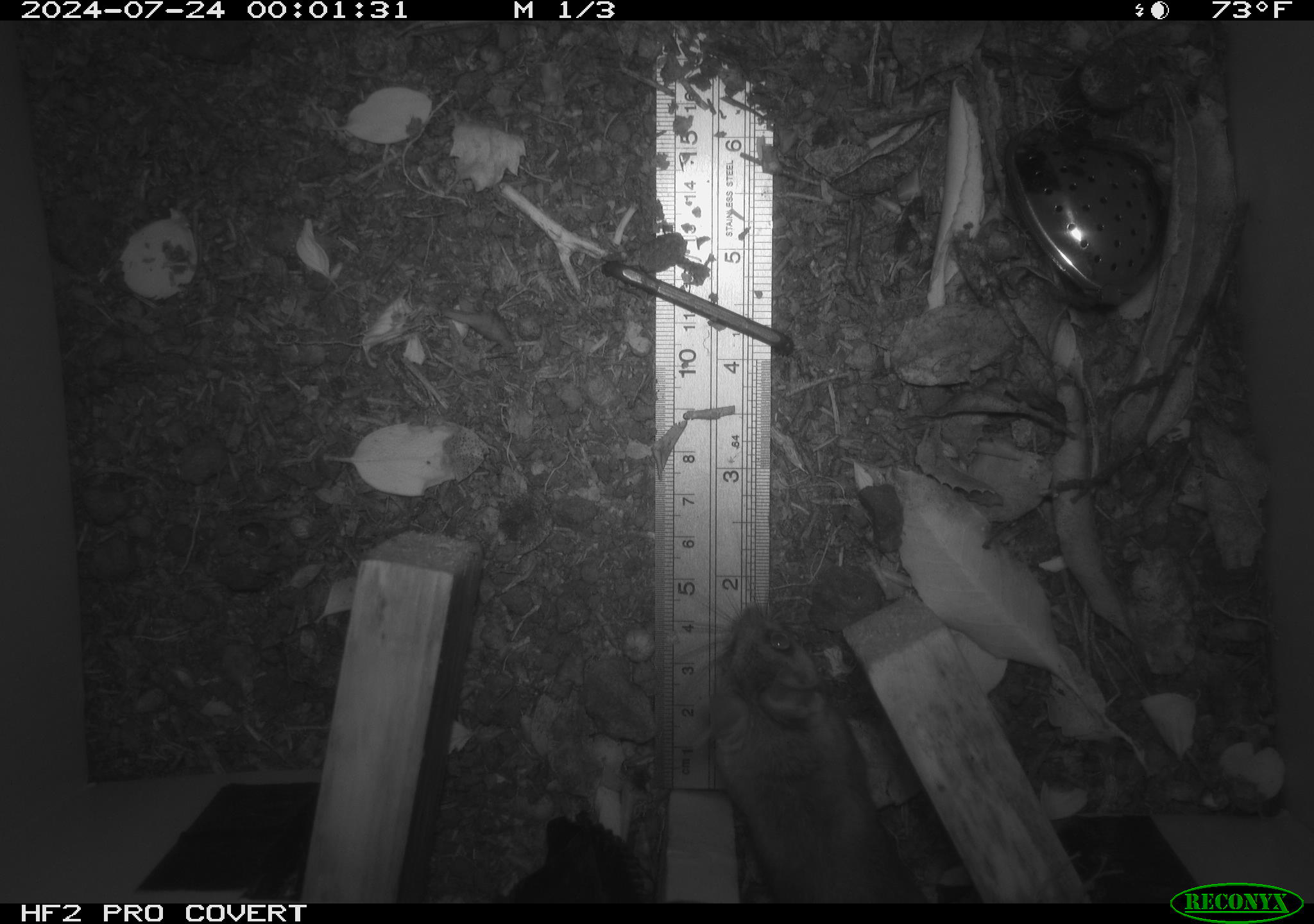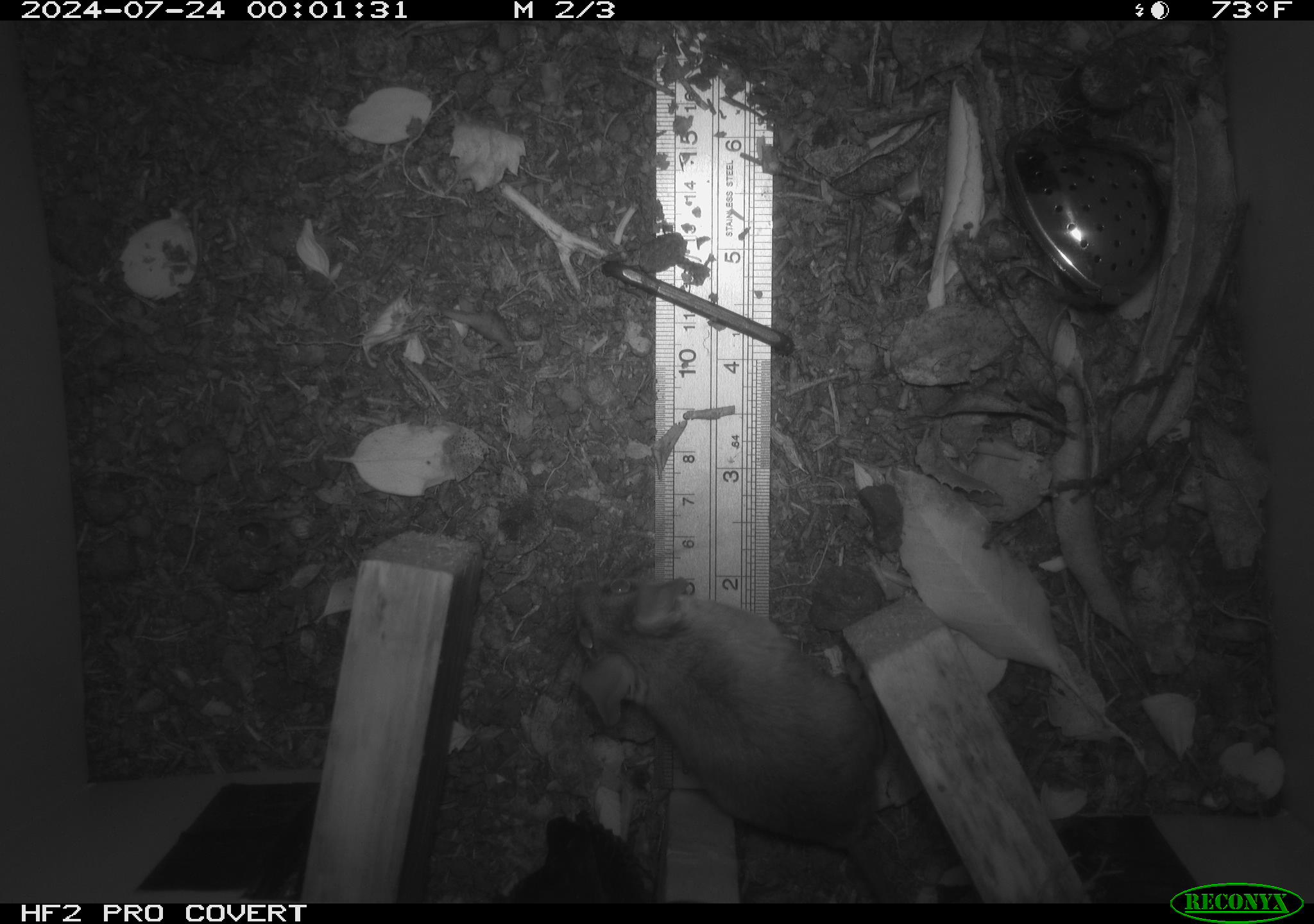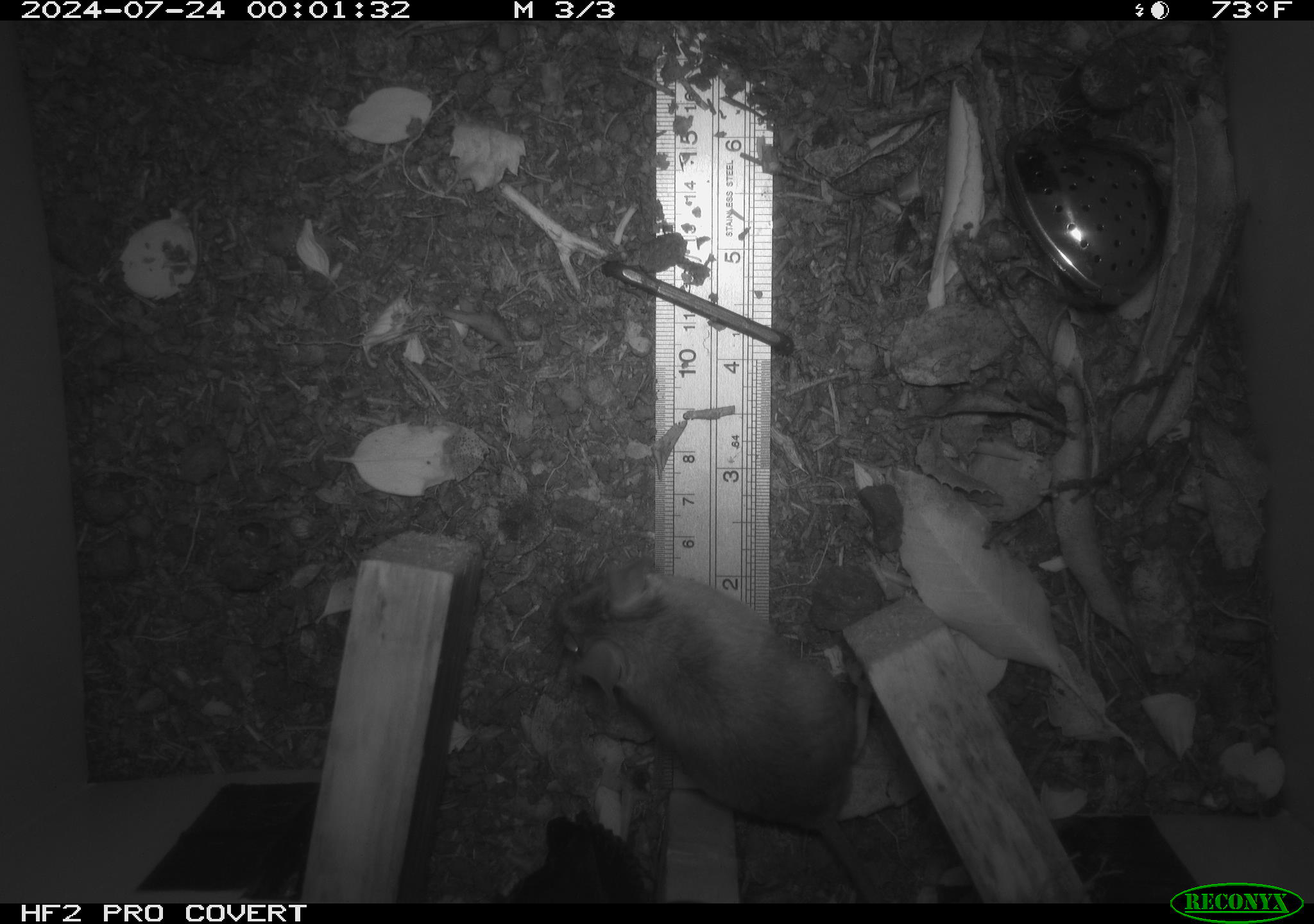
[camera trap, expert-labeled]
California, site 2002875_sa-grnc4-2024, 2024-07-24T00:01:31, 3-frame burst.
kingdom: Animalia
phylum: Chordata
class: Mammalia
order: Rodentia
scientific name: Rodentia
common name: rodent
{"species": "rodent (Rodentia)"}